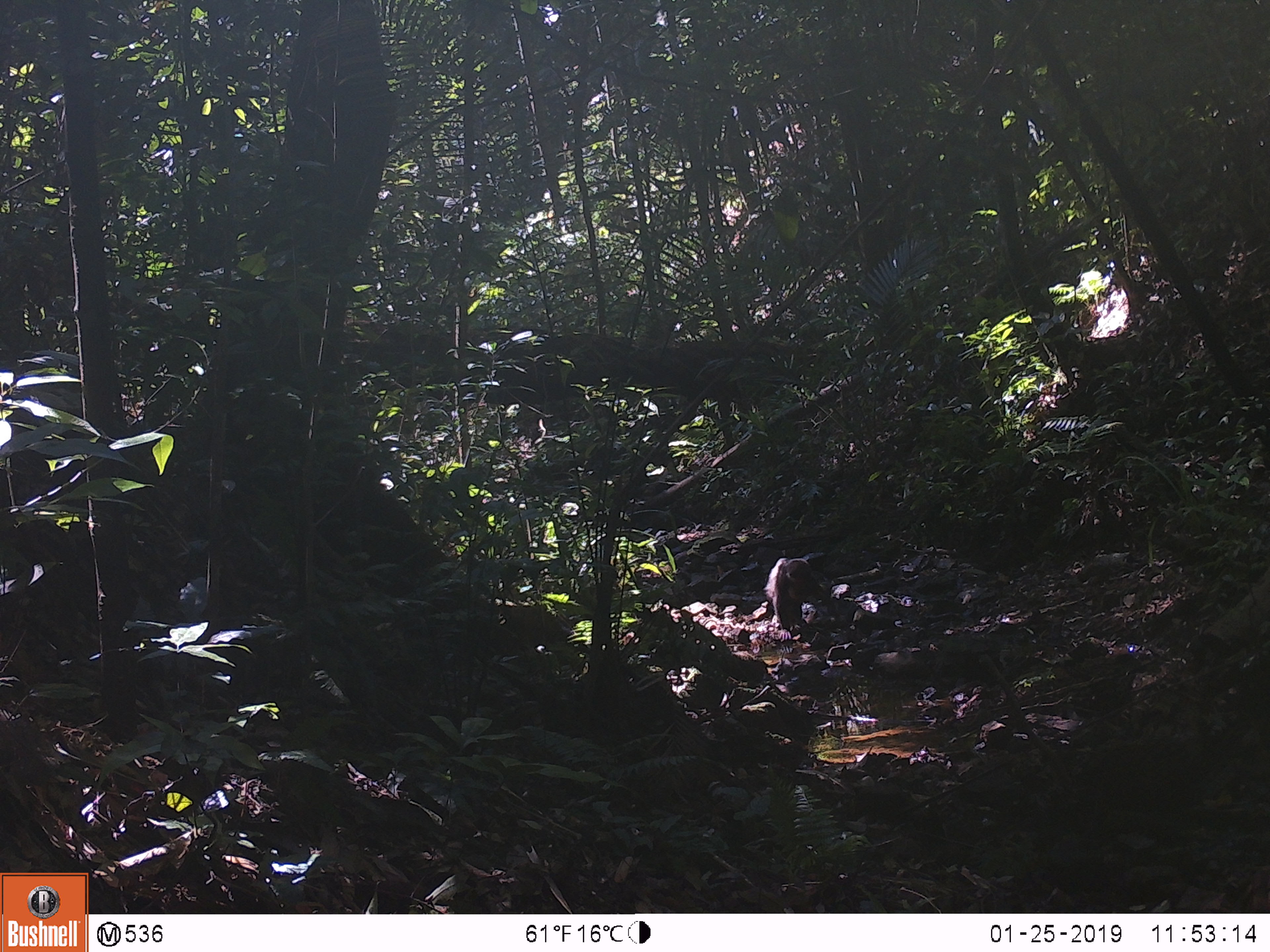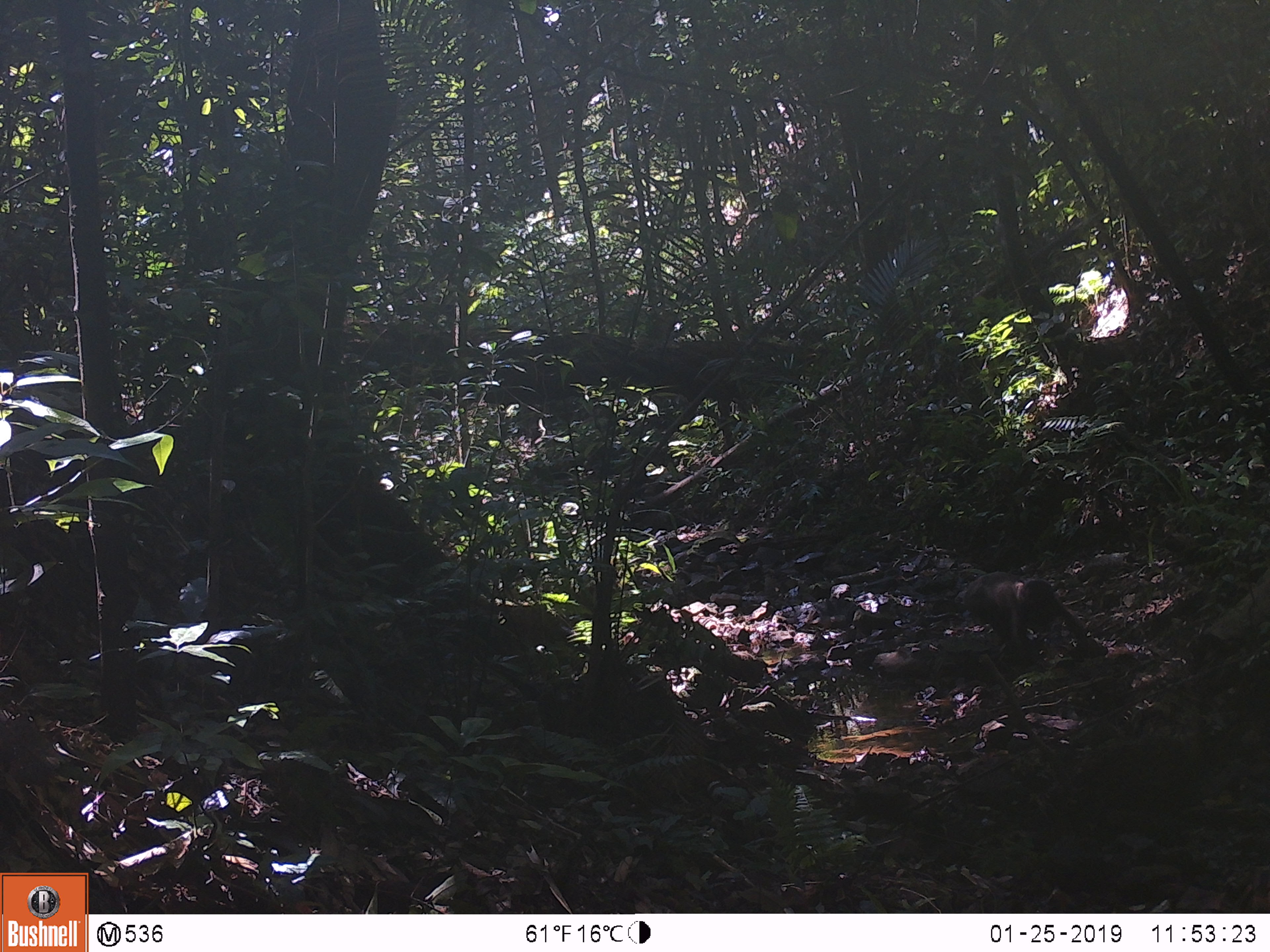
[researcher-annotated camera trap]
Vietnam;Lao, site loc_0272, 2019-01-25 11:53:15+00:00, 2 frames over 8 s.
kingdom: Animalia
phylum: Chordata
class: Mammalia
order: Primates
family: Cercopithecidae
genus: Macaca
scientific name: Macaca arctoides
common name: stump-tailed macaque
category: stump tailed macaque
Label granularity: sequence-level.